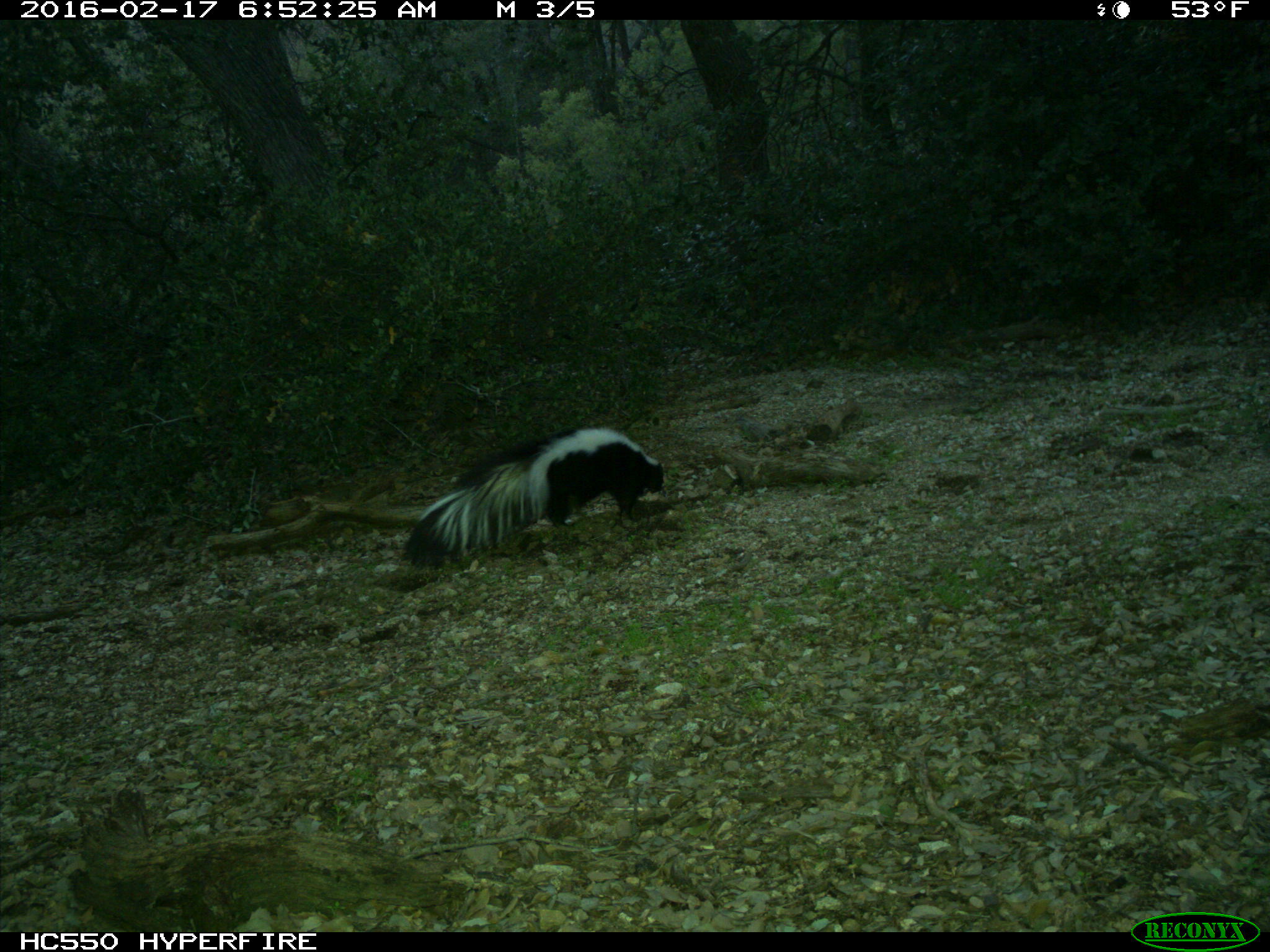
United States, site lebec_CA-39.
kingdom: Animalia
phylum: Chordata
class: Mammalia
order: Carnivora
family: Mephitidae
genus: Mephitis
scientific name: Mephitis mephitis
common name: striped skunk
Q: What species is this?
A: Mephitis mephitis (striped skunk).